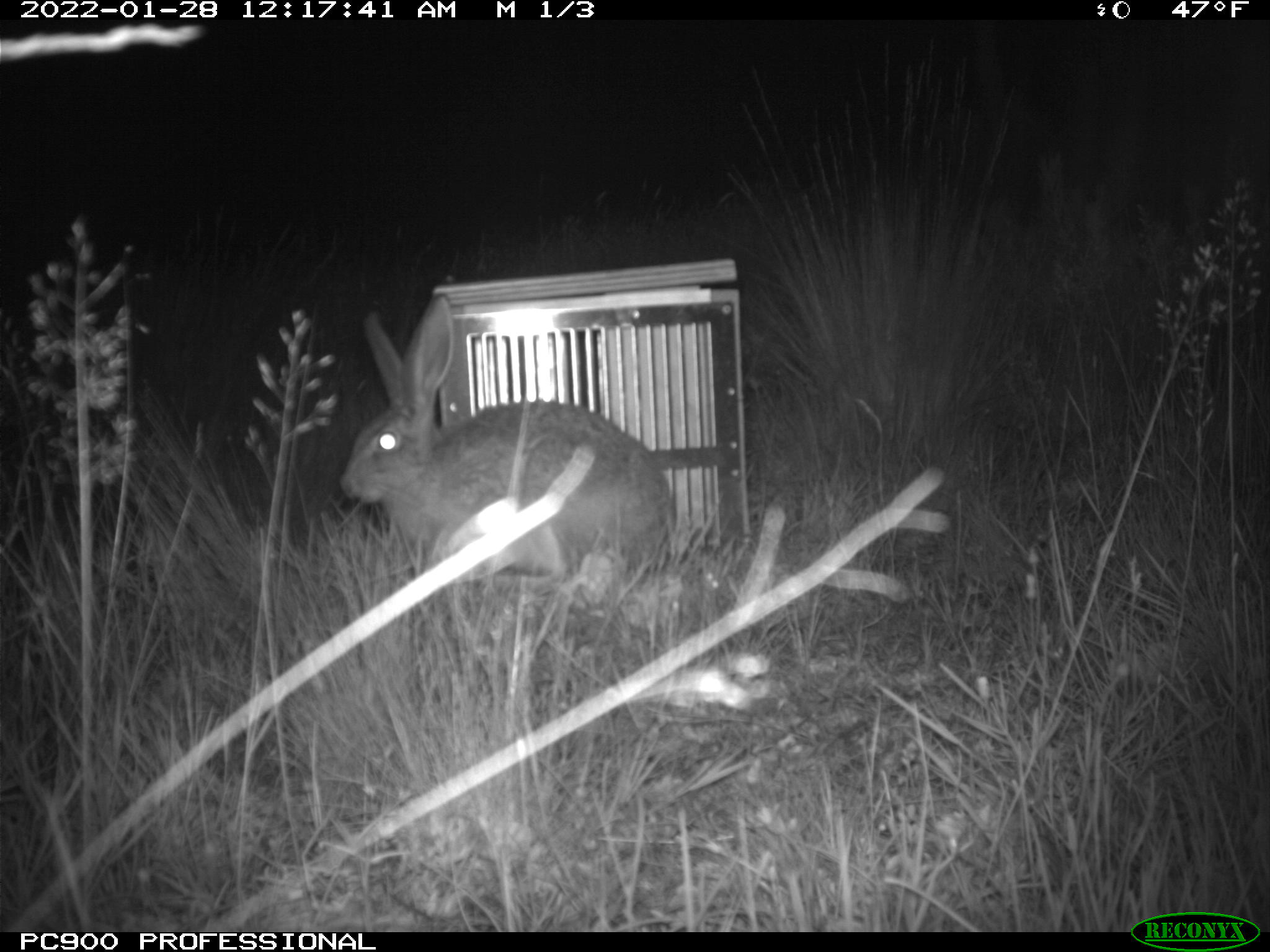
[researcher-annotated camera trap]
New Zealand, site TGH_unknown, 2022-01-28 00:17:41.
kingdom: Animalia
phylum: Chordata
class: Mammalia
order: Lagomorpha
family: Leporidae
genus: Lepus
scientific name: Lepus europaeus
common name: brown hare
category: hare